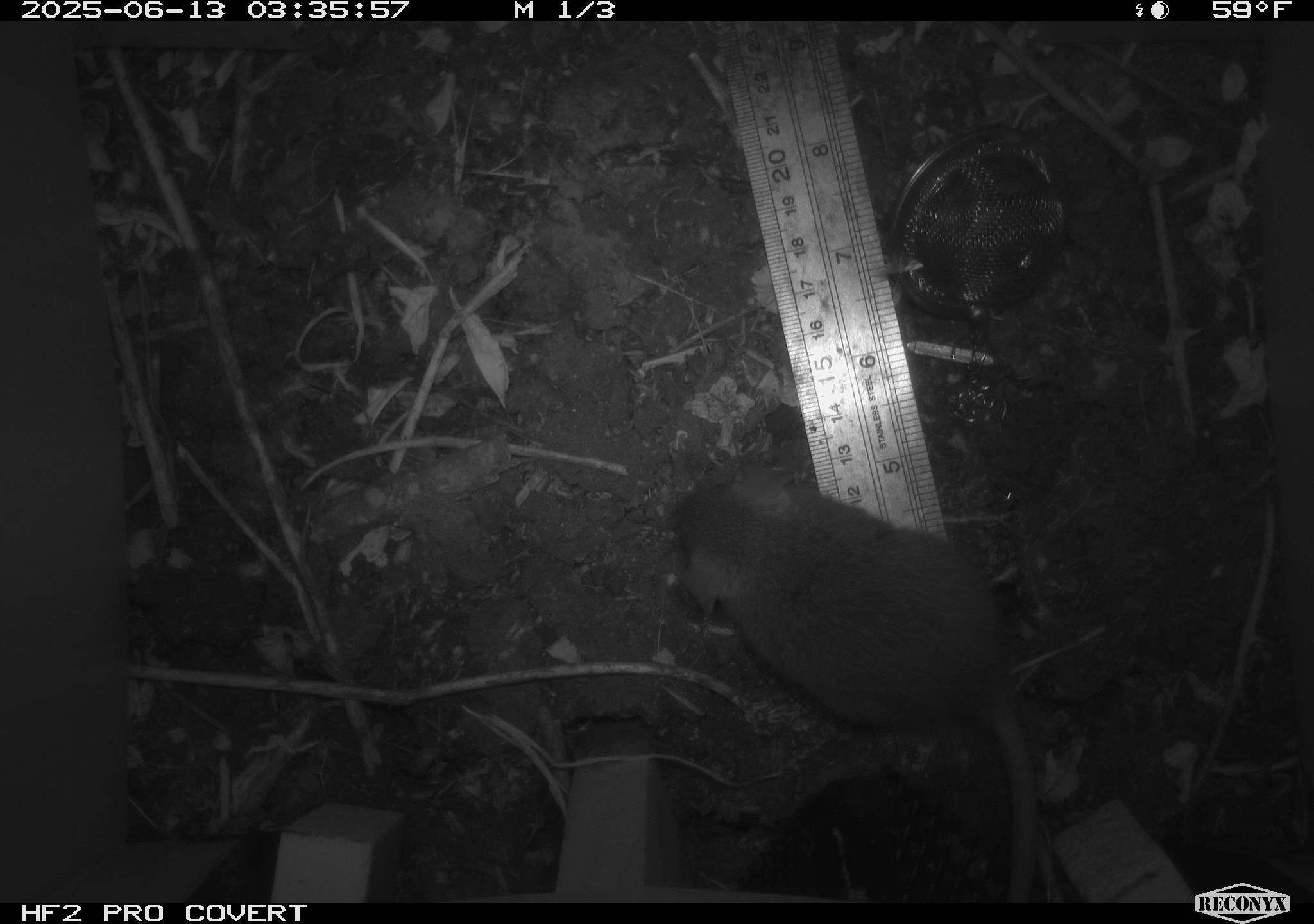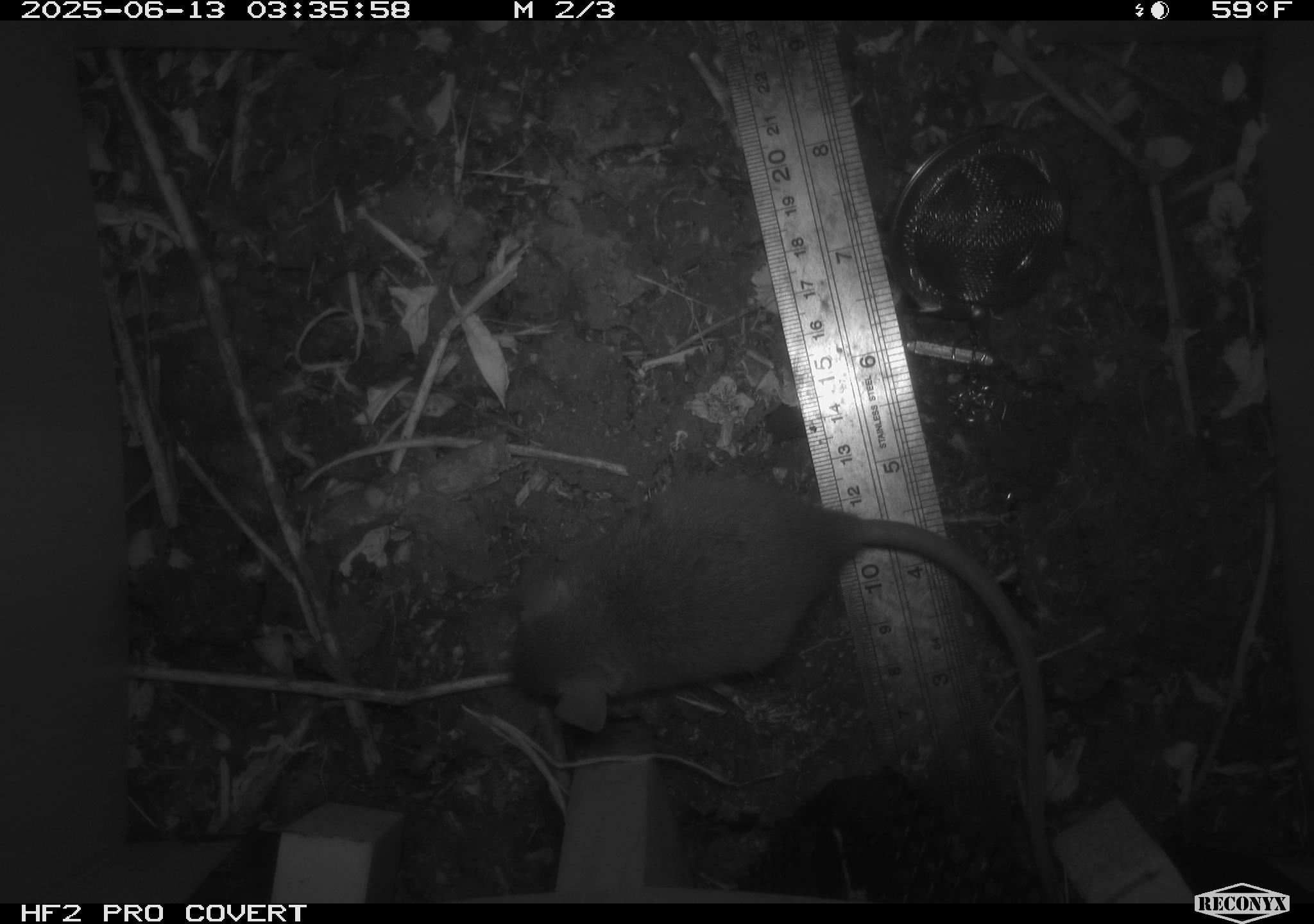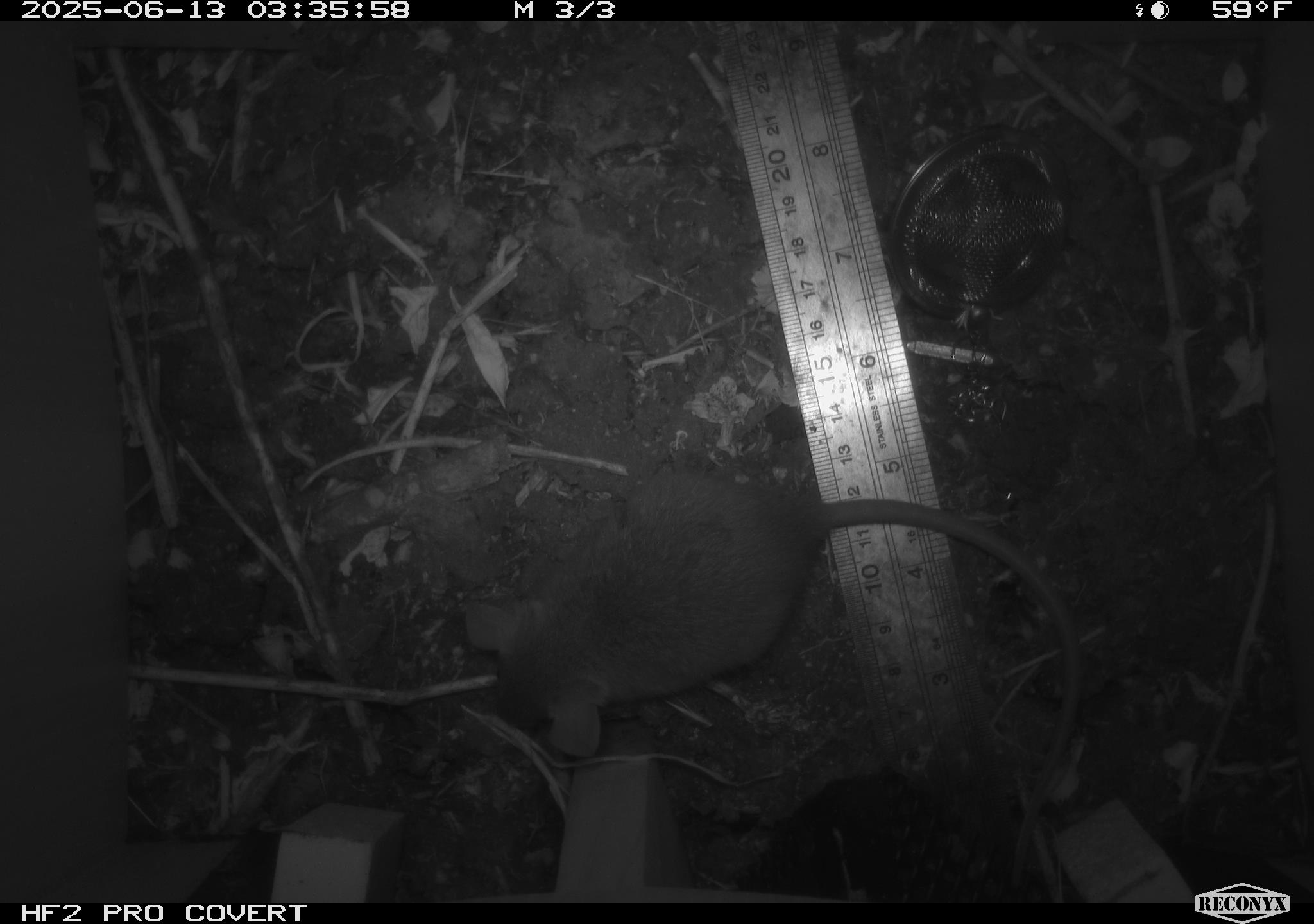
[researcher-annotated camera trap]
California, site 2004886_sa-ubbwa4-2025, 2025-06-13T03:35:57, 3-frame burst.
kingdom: Animalia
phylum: Chordata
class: Mammalia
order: Rodentia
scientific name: Rodentia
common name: rodent